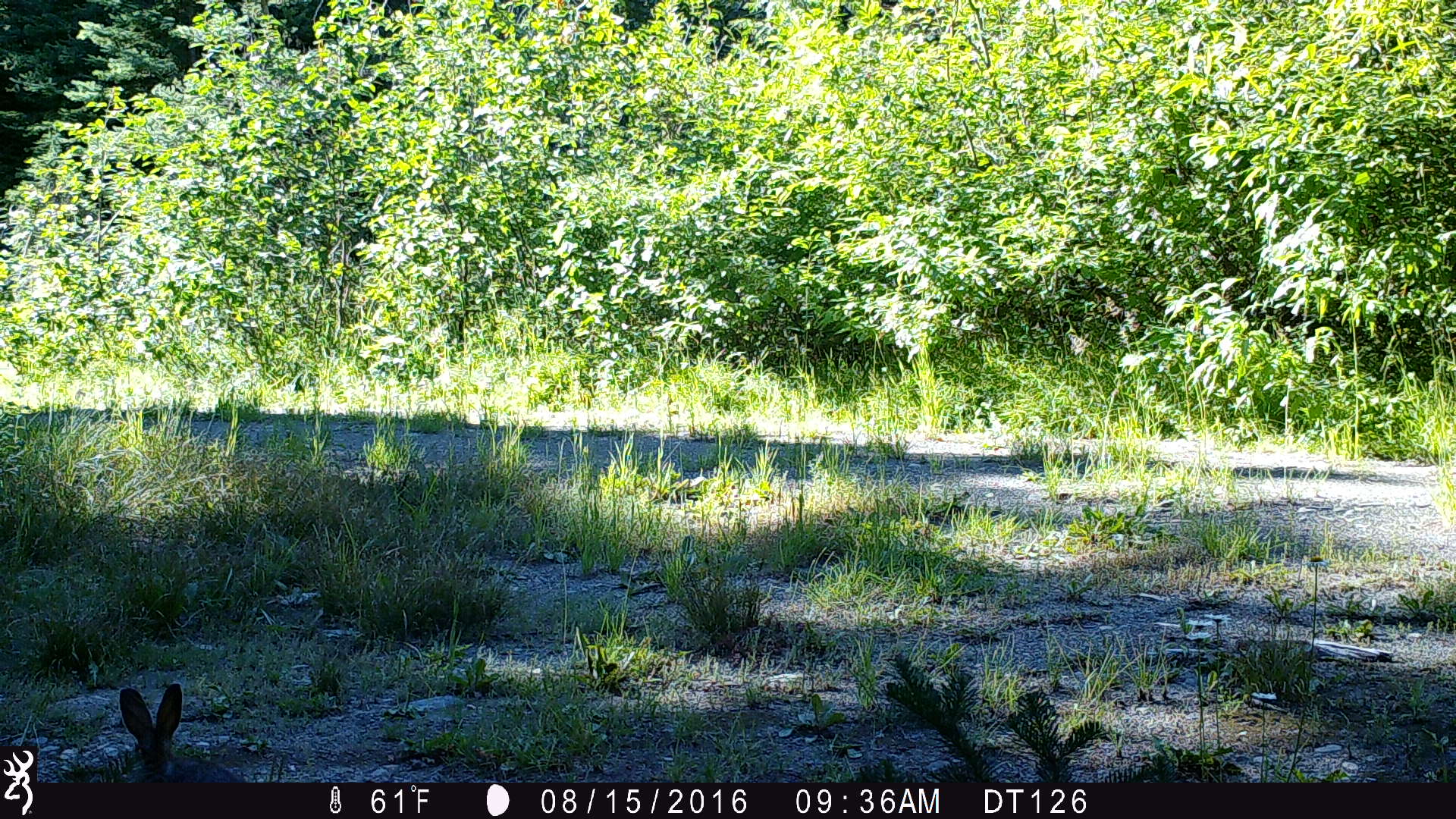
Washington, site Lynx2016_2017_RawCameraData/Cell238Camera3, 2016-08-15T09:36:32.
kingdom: Animalia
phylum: Chordata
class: Mammalia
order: Lagomorpha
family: Leporidae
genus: Lepus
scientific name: Lepus americanus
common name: snowshoe hare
Lepus americanus (snowshoe hare). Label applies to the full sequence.